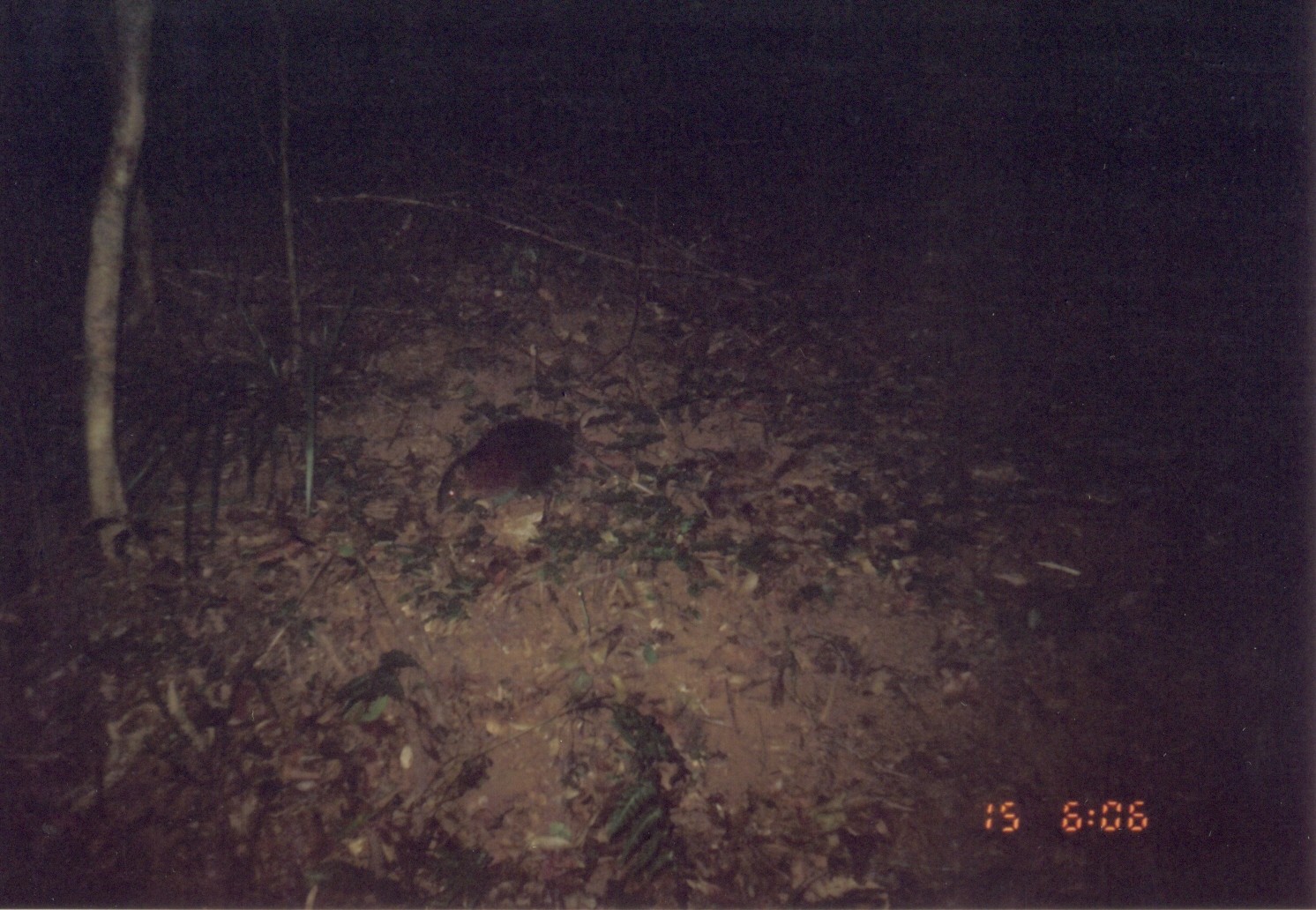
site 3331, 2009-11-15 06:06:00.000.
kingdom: Animalia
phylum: Chordata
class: Mammalia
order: Macroscelidea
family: Macroscelididae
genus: Rhynchocyon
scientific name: Rhynchocyon udzungwensis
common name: grey-faced sengi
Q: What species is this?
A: Rhynchocyon udzungwensis (grey-faced sengi).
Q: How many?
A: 1.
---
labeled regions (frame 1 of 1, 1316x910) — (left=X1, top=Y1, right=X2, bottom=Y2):
rhynchocyon udzungwensis: (left=434, top=412, right=655, bottom=531)